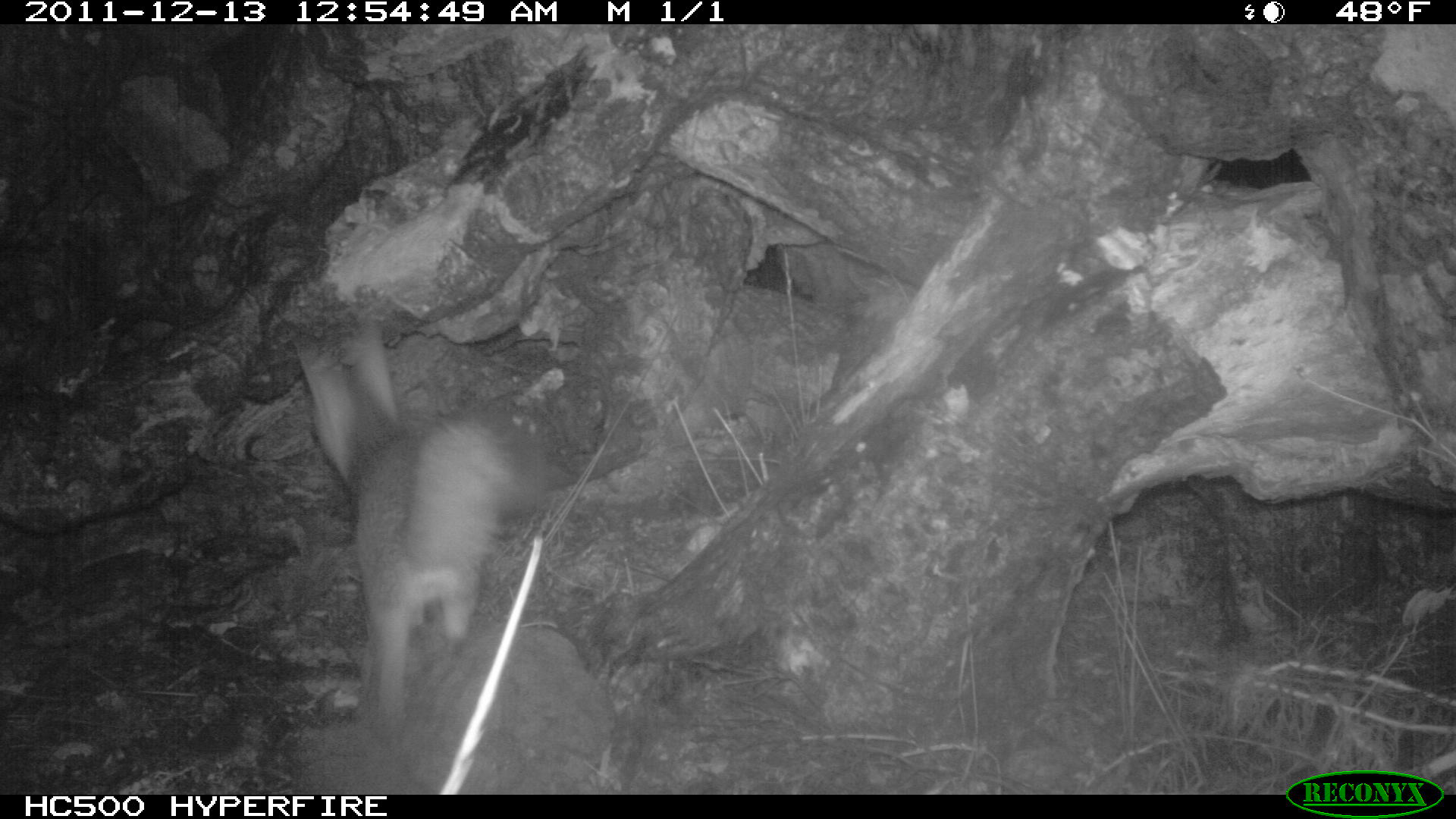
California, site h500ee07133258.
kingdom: Animalia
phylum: Chordata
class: Mammalia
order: Carnivora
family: Canidae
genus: Urocyon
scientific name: Urocyon littoralis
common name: island fox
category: fox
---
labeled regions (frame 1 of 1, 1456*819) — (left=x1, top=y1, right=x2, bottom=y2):
fox: (left=296, top=331, right=544, bottom=746)